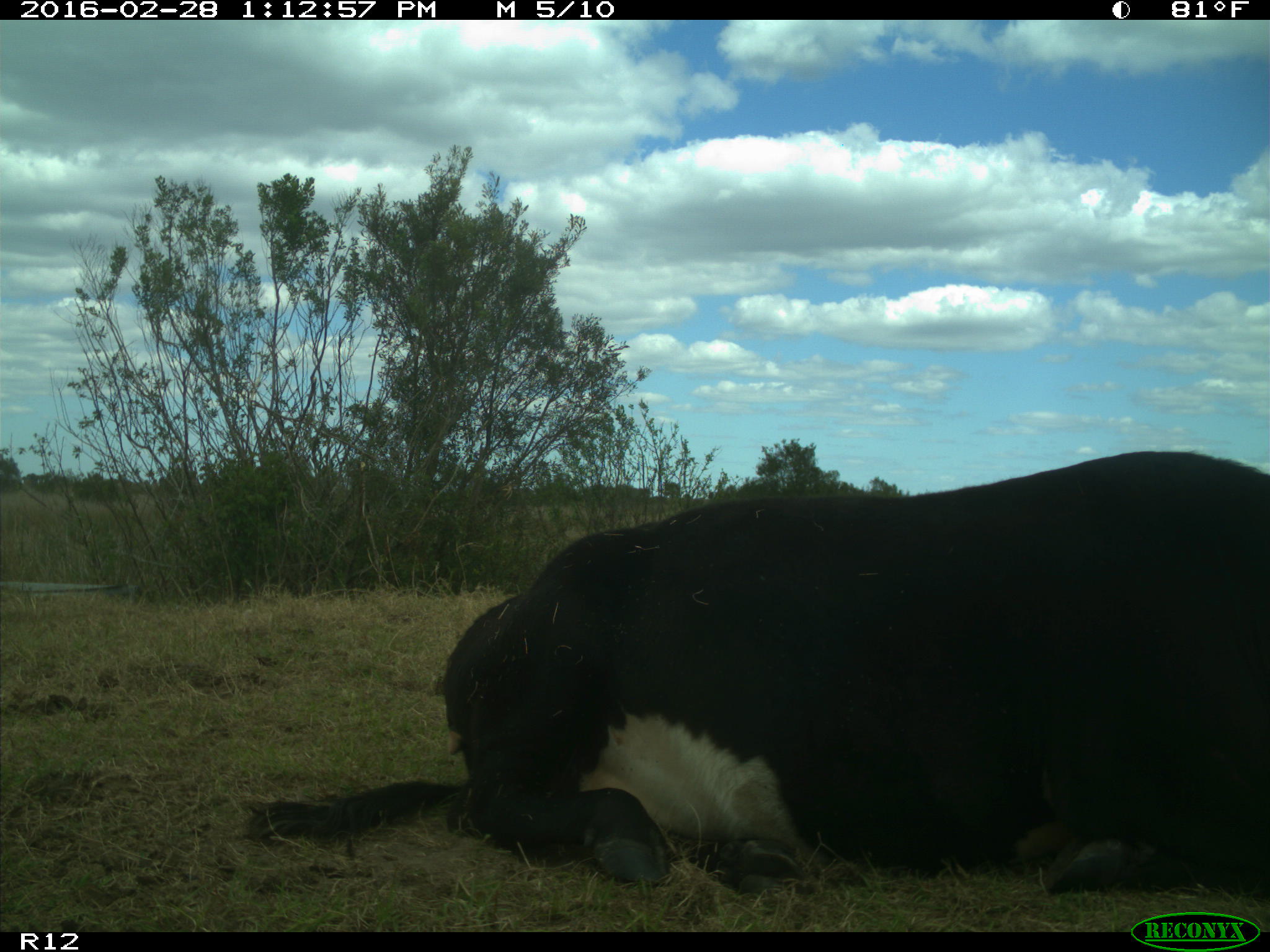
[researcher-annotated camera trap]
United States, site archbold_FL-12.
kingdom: Animalia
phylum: Chordata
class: Mammalia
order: Artiodactyla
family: Bovidae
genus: Bos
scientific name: Bos taurus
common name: domestic cow